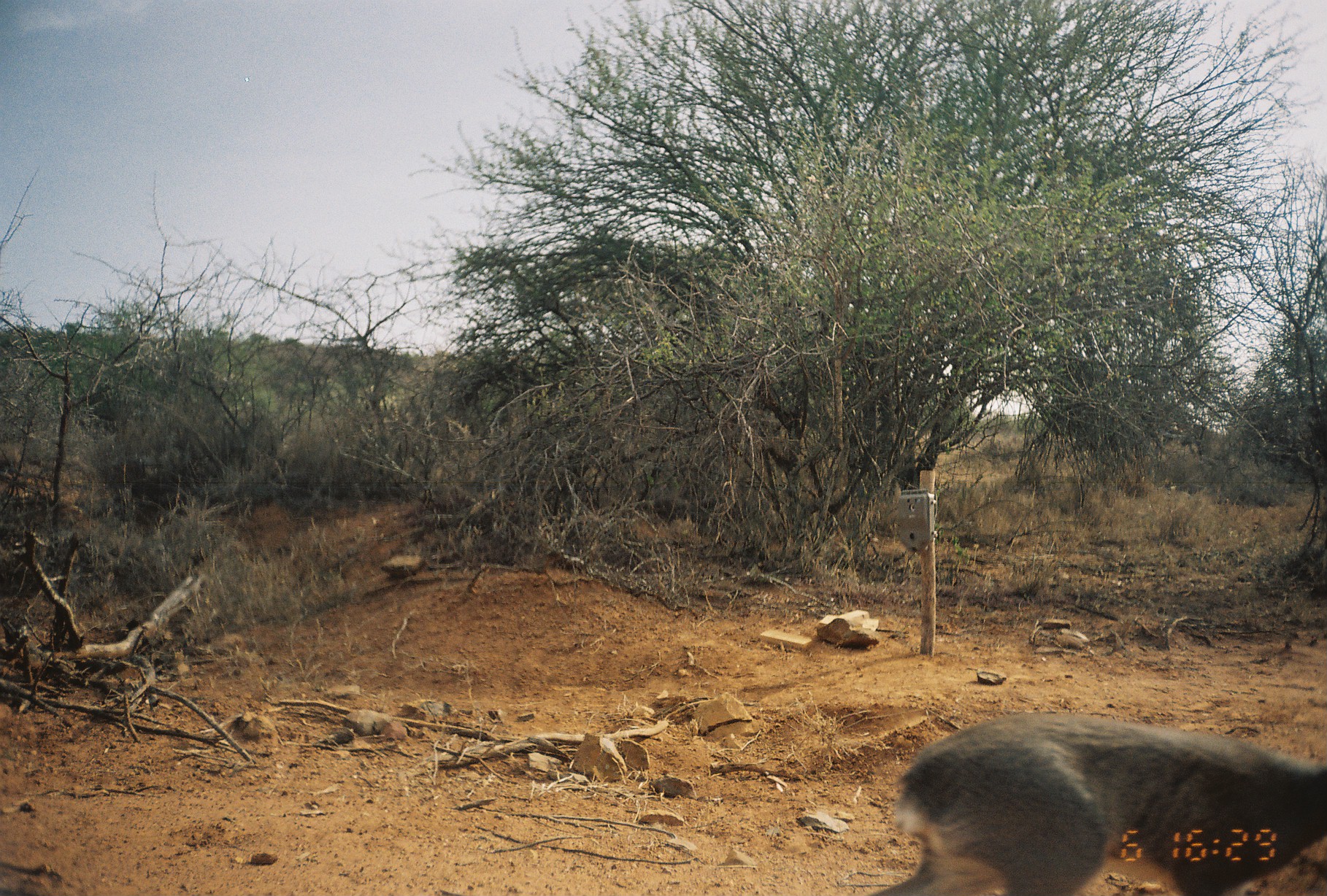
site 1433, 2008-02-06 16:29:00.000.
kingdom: Animalia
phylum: Chordata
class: Mammalia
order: Artiodactyla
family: Bovidae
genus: Madoqua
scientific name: Madoqua guentheri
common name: günther's dik-dik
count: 1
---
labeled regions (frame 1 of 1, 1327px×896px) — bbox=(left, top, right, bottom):
madoqua guentheri: bbox=(875, 712, 1324, 894)